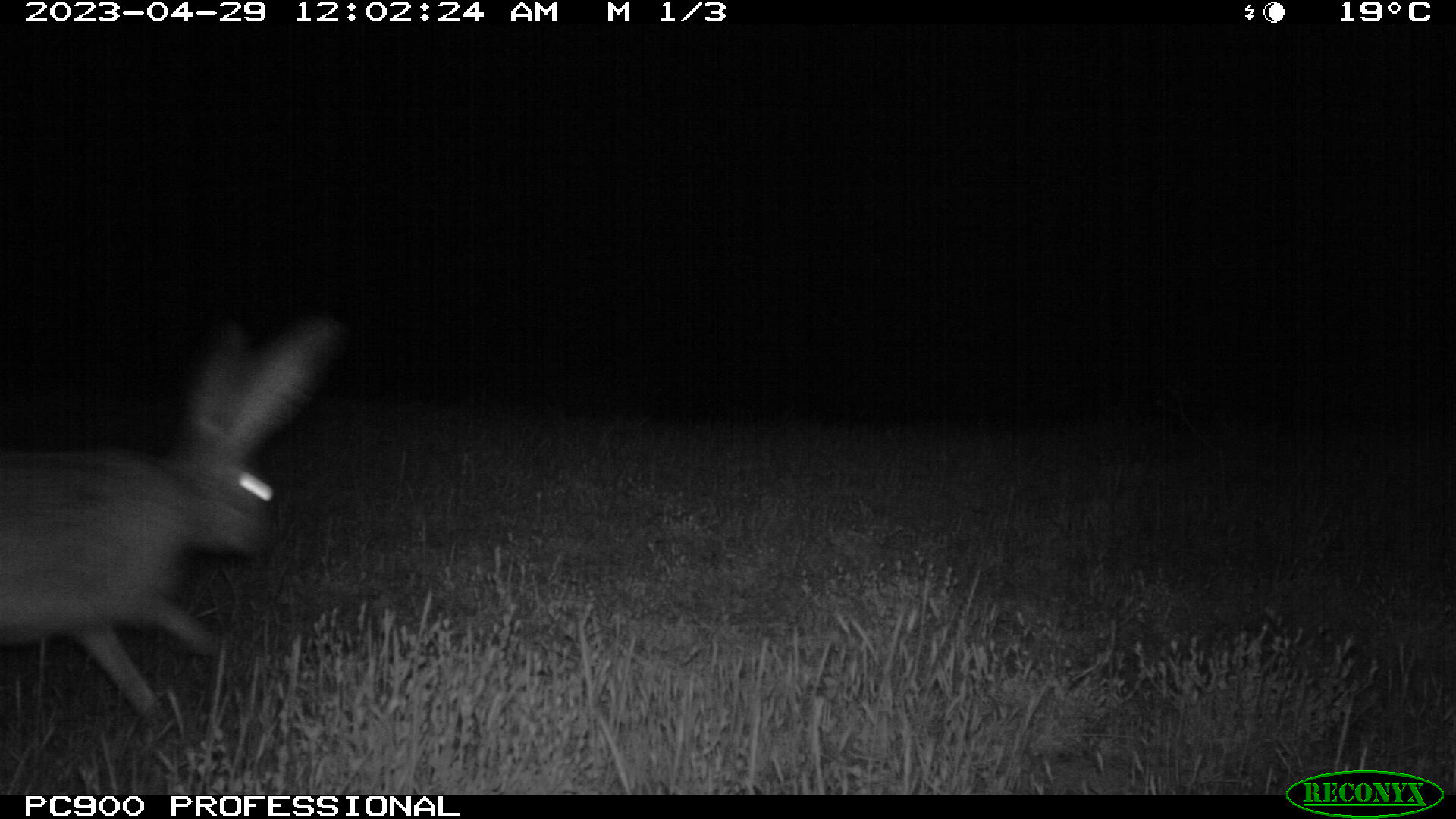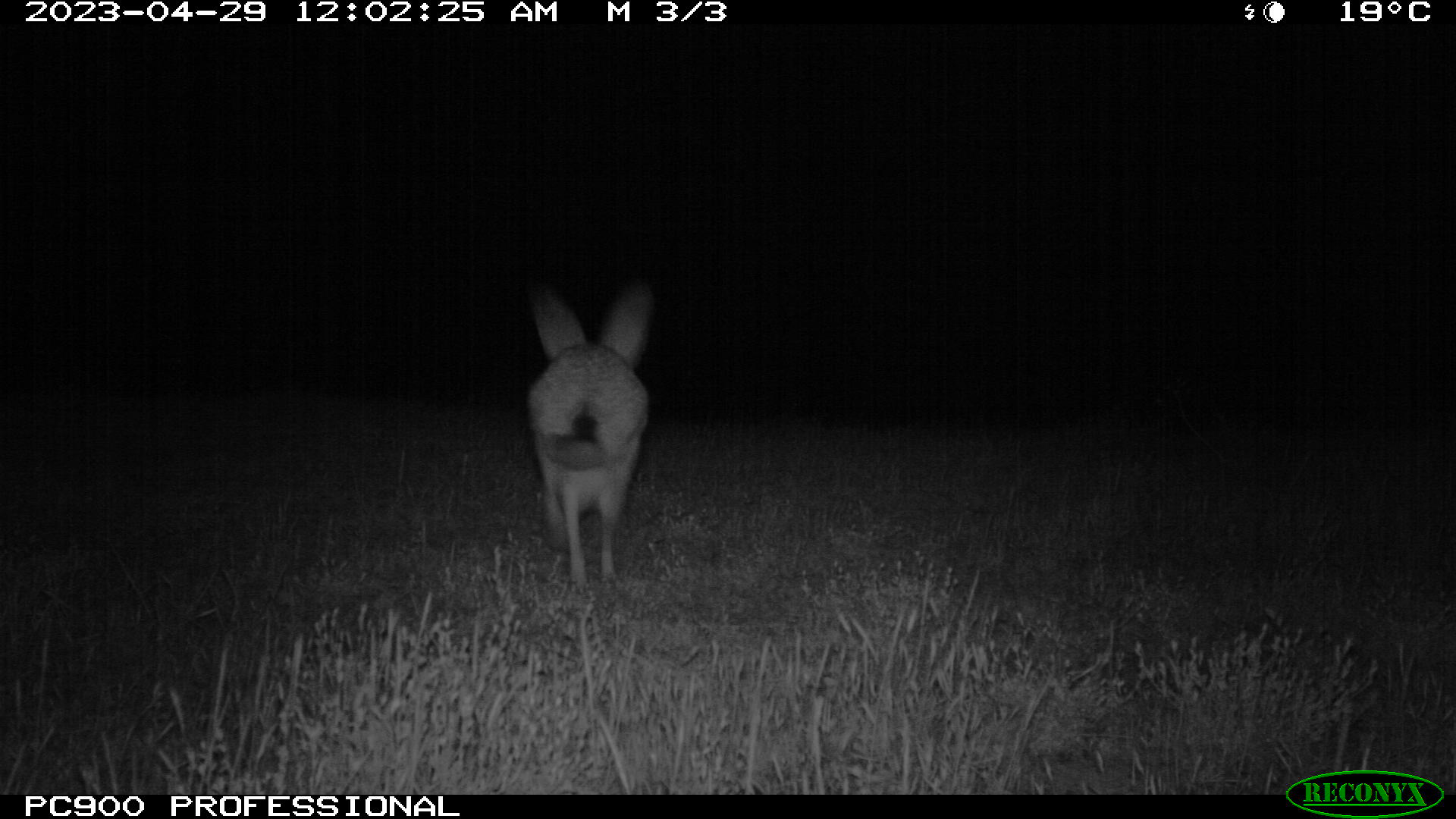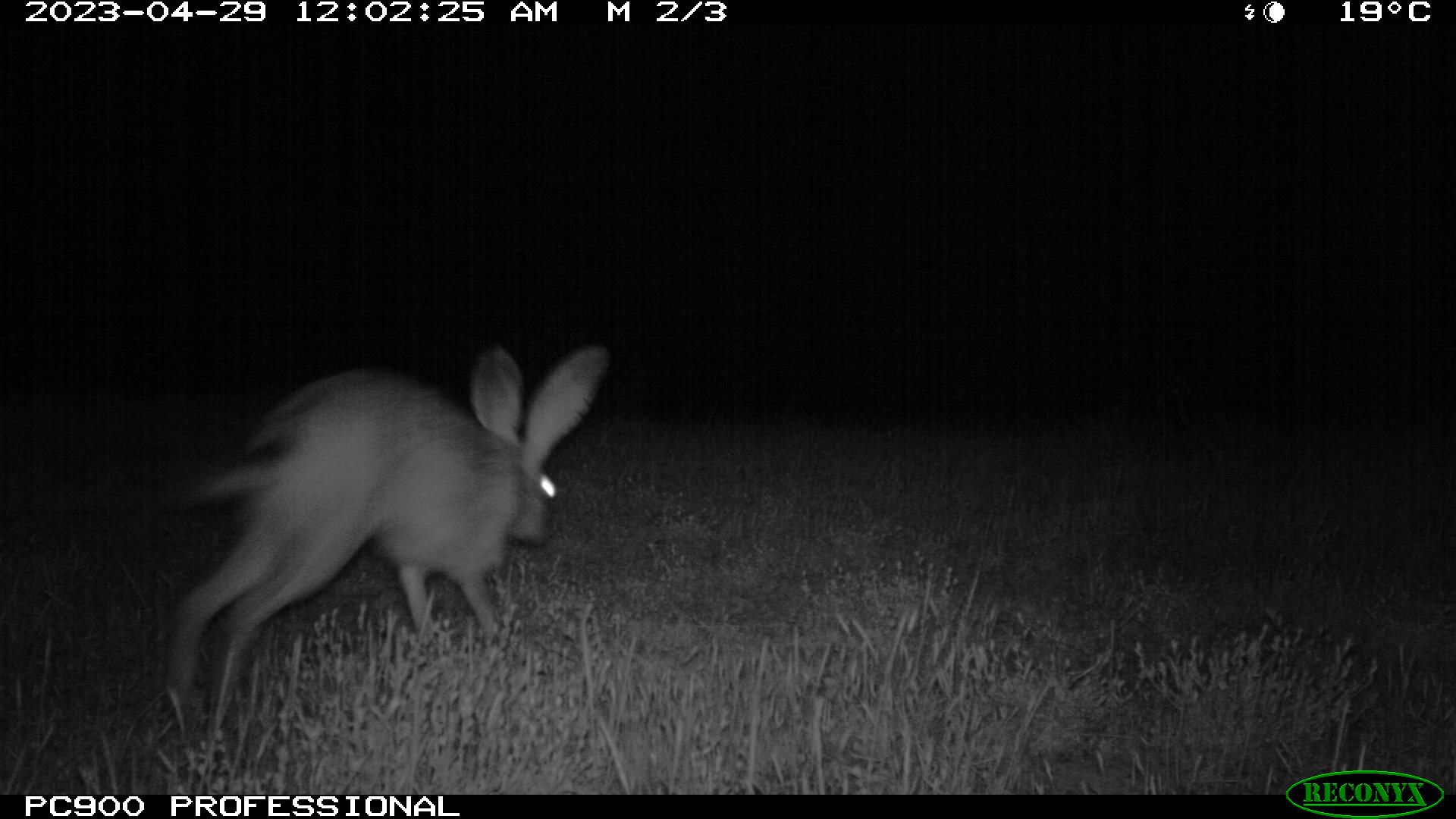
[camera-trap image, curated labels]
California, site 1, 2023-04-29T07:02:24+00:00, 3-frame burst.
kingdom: Animalia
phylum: Chordata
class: Mammalia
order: Lagomorpha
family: Leporidae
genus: Lepus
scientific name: Lepus californicus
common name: black-tailed jackrabbit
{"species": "black-tailed jackrabbit (Lepus californicus)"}